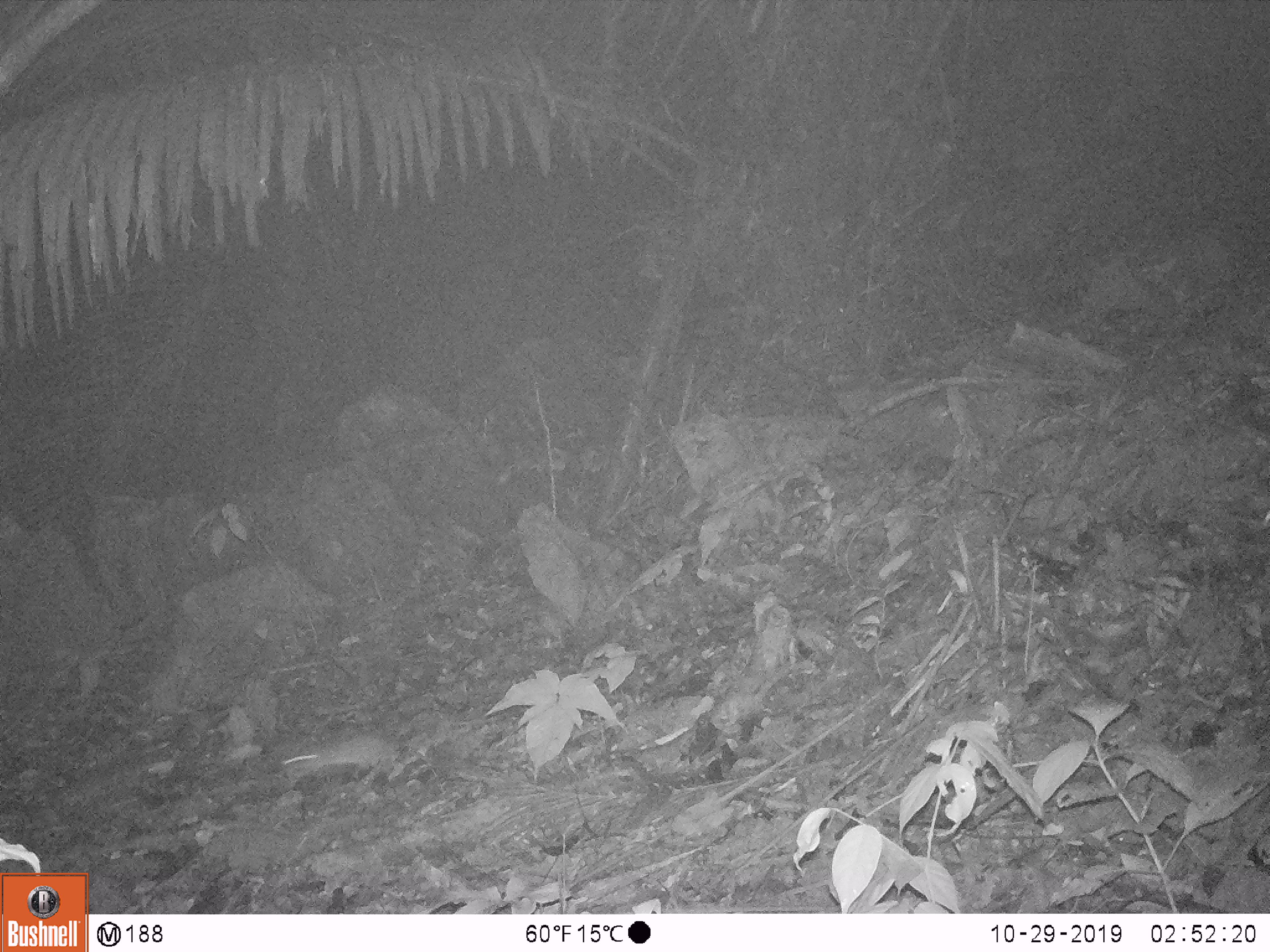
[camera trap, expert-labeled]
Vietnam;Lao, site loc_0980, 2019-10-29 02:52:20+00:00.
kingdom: Animalia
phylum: Chordata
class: Mammalia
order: Rodentia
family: Muridae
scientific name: Muridae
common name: old-world mice and rats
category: unidentified murid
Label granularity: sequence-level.